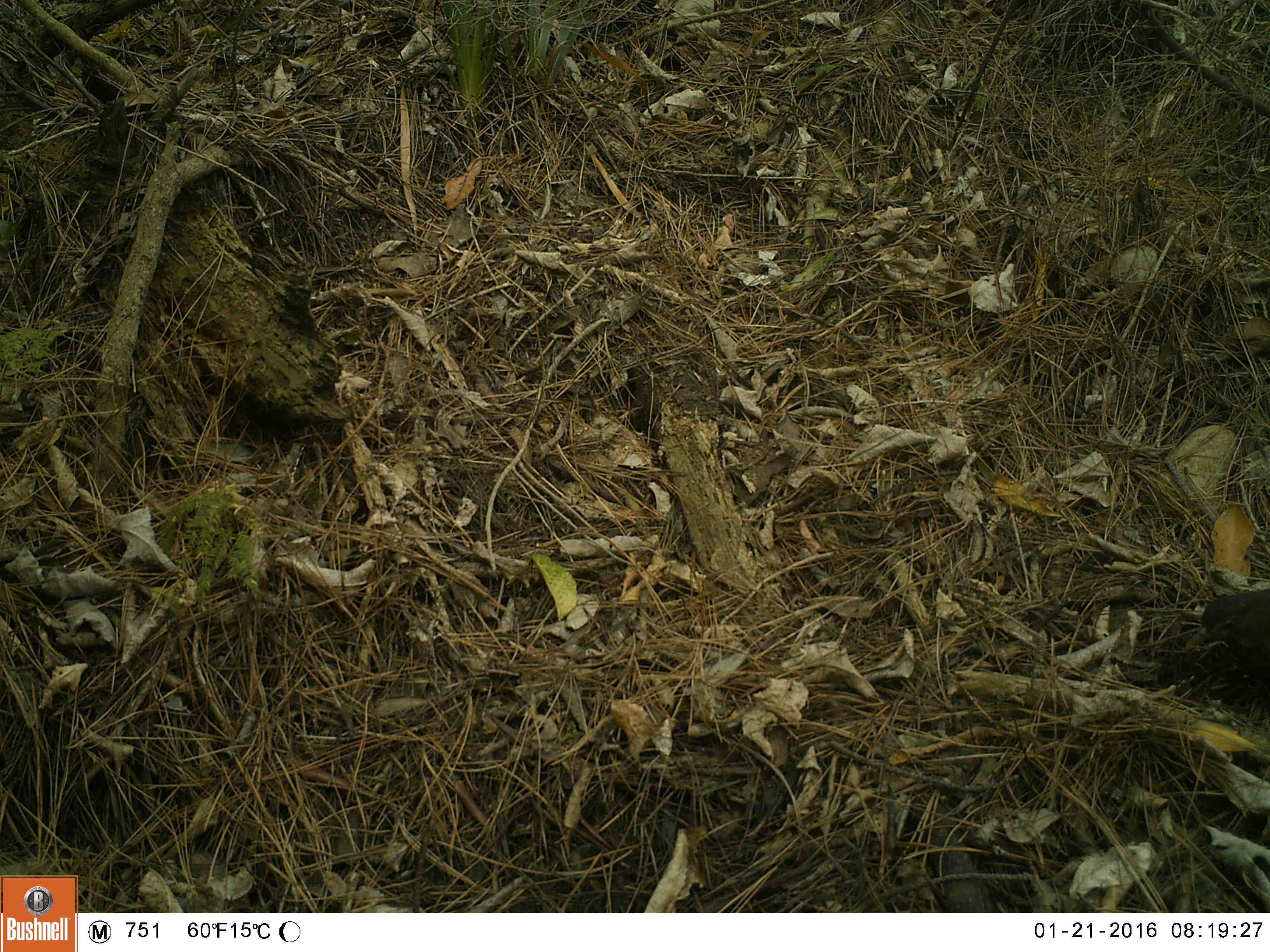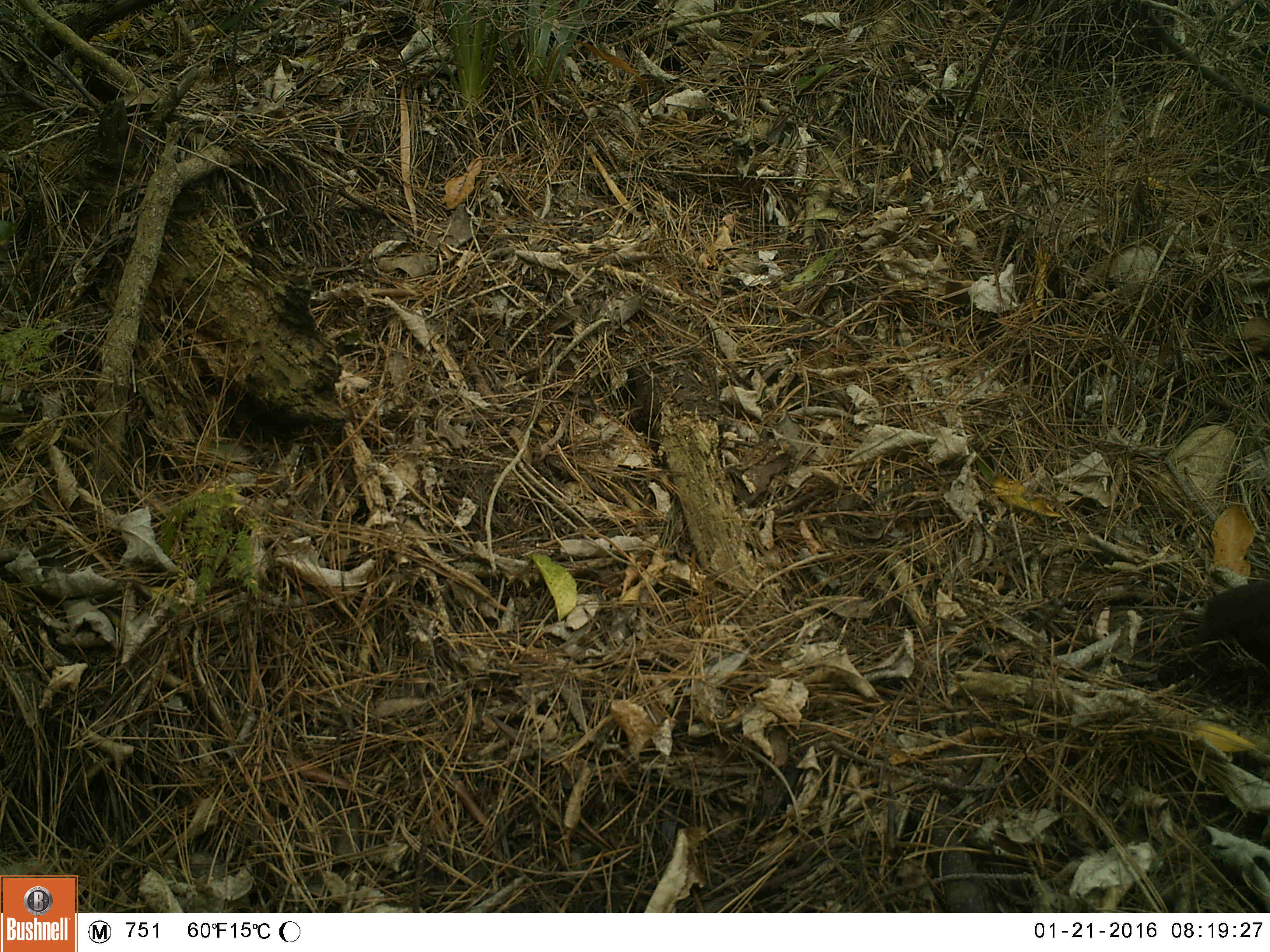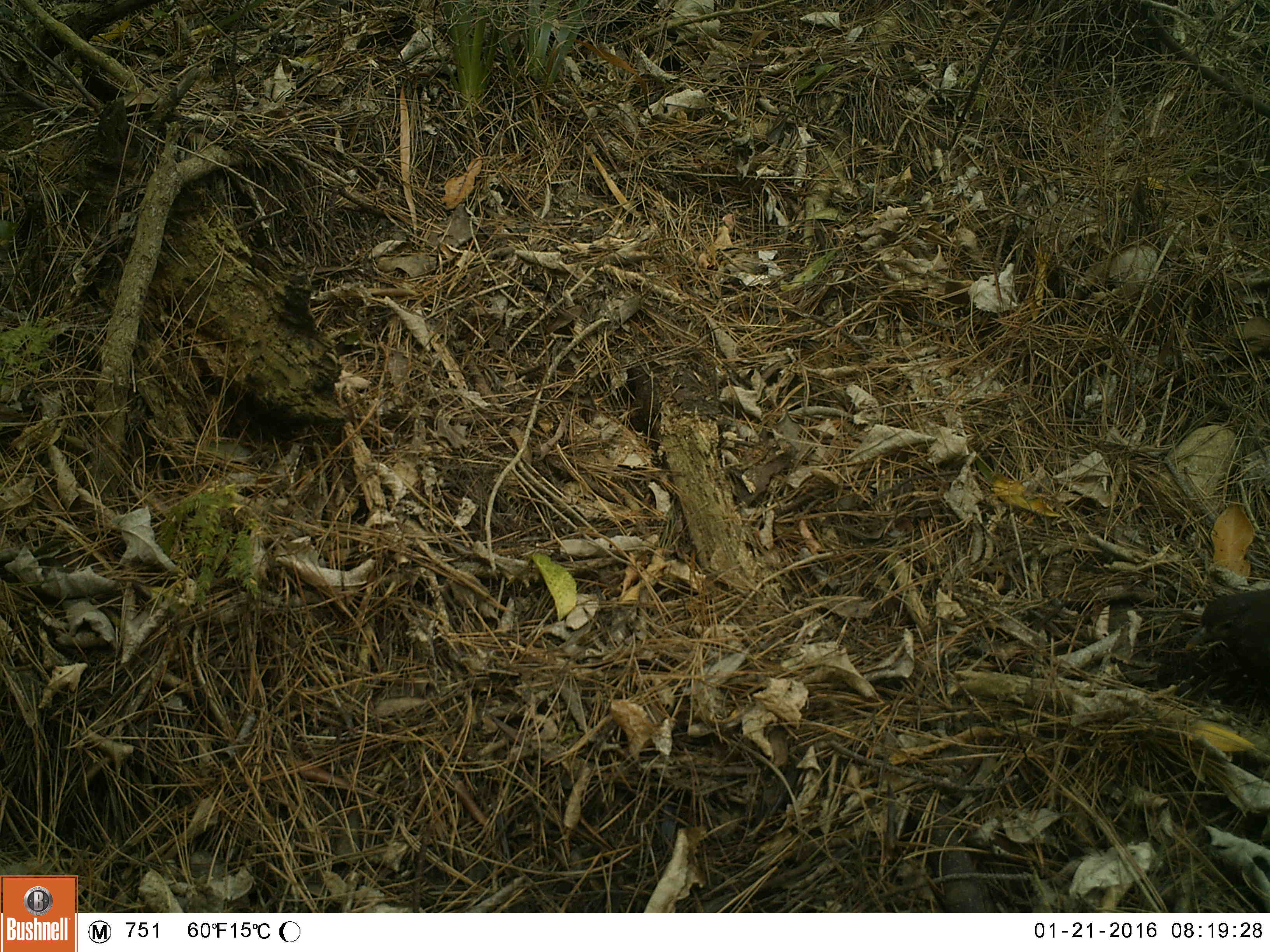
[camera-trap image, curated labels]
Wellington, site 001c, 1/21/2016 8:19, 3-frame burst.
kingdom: Animalia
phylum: Chordata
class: Aves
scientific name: Aves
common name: bird